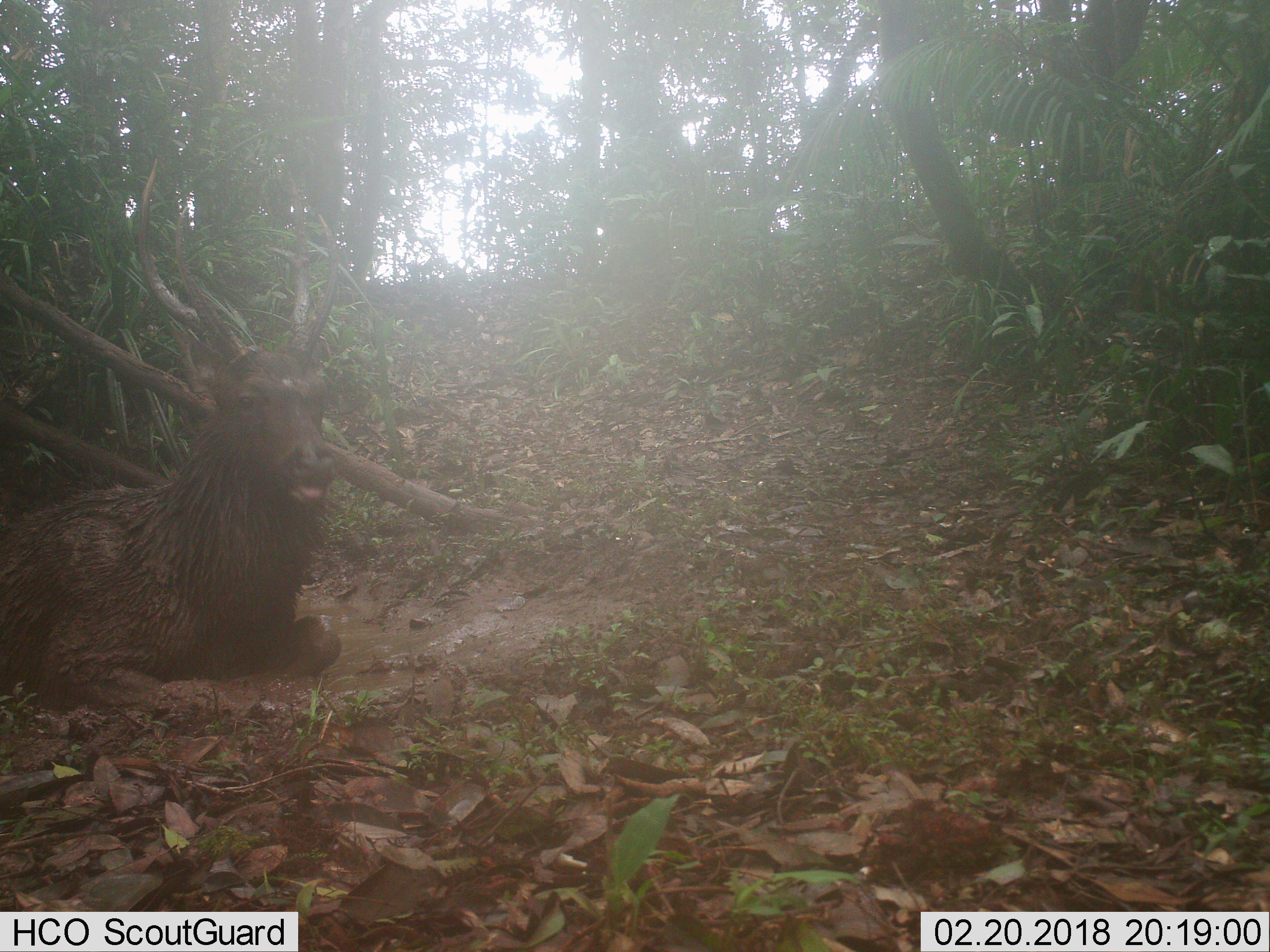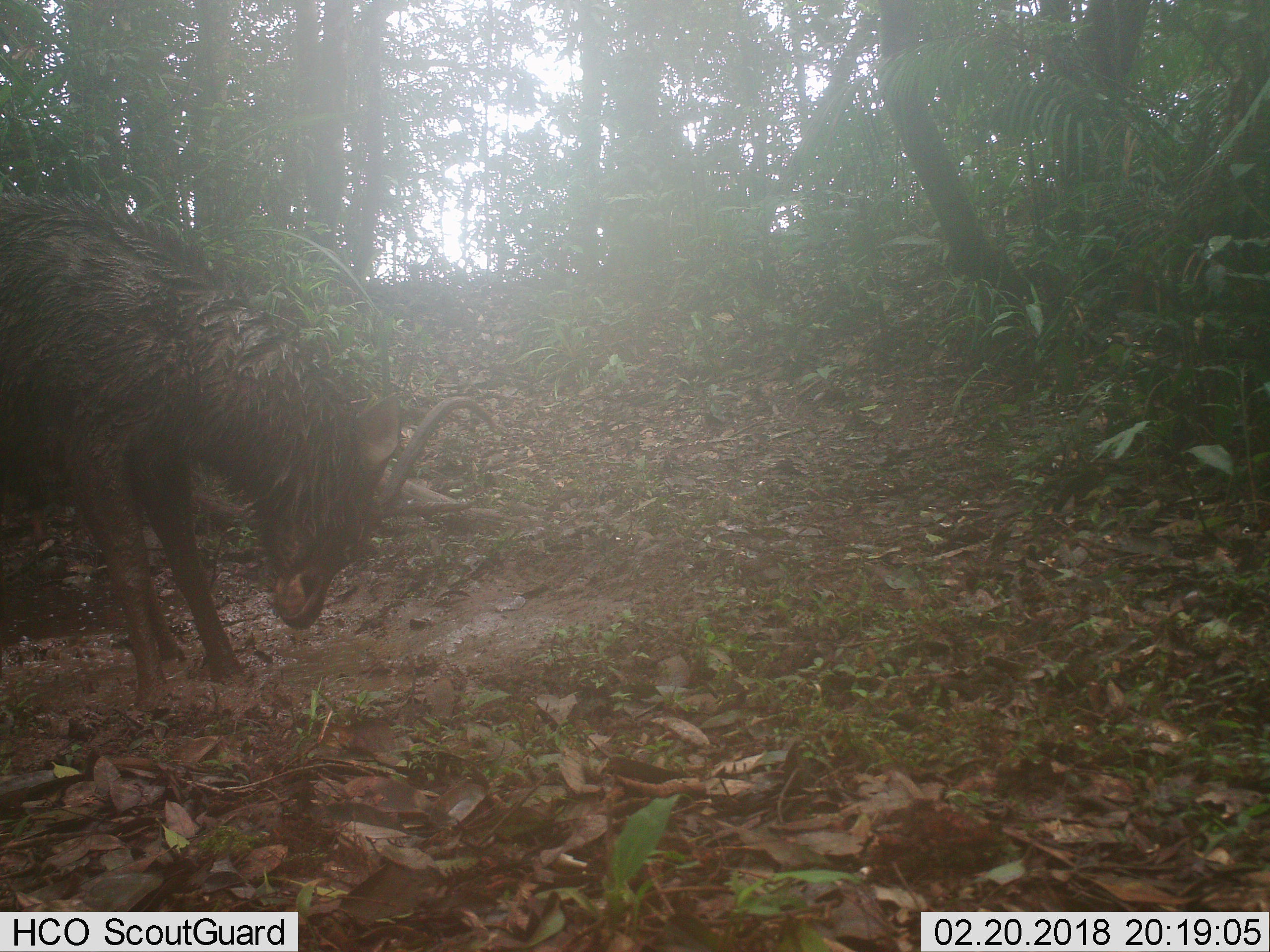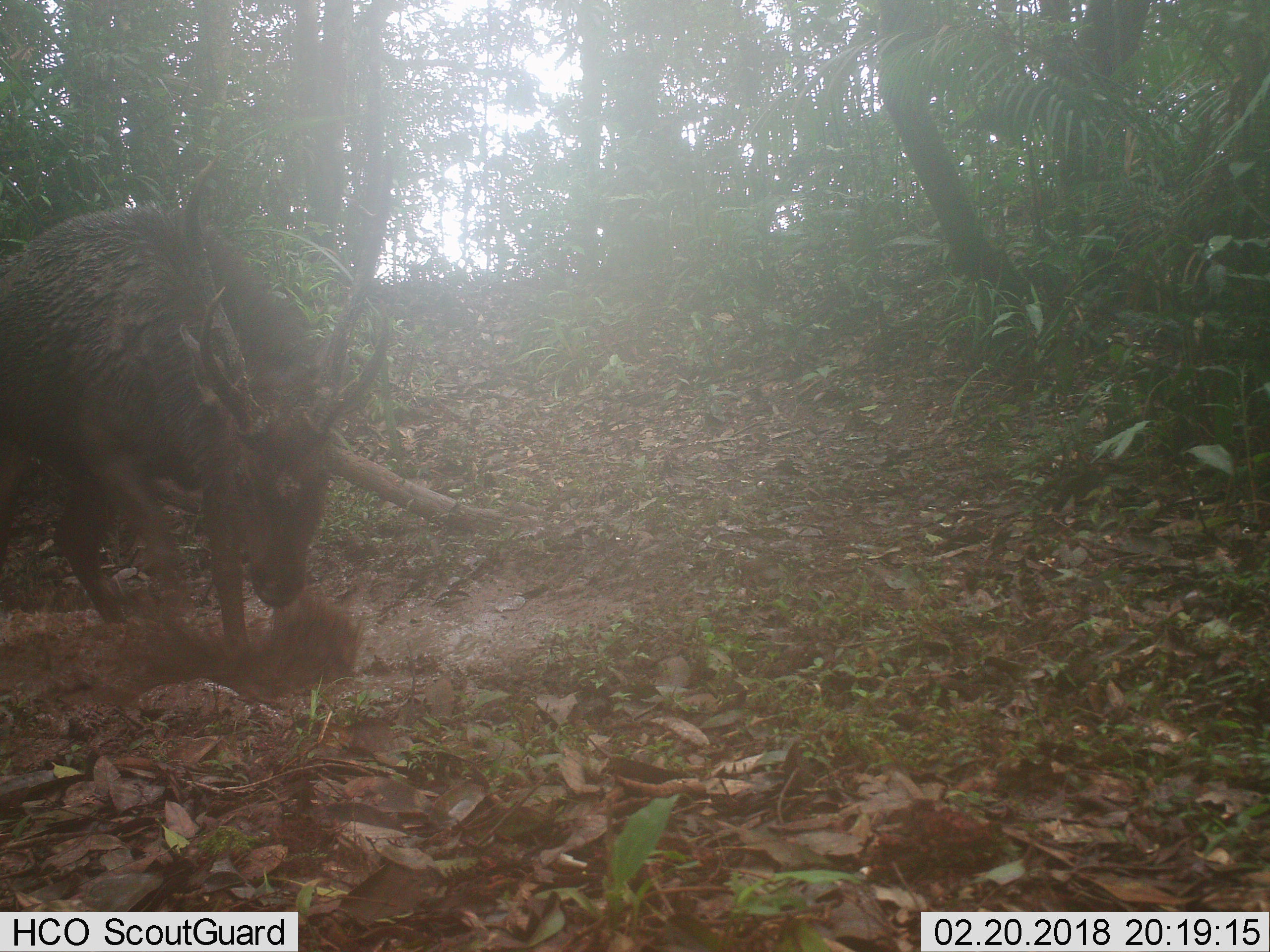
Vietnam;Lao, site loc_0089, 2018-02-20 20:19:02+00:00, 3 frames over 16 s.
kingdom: Animalia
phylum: Chordata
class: Mammalia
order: Artiodactyla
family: Cervidae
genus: Rusa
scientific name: Rusa unicolor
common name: sambar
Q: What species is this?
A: Sambar (Rusa unicolor).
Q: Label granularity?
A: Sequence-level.